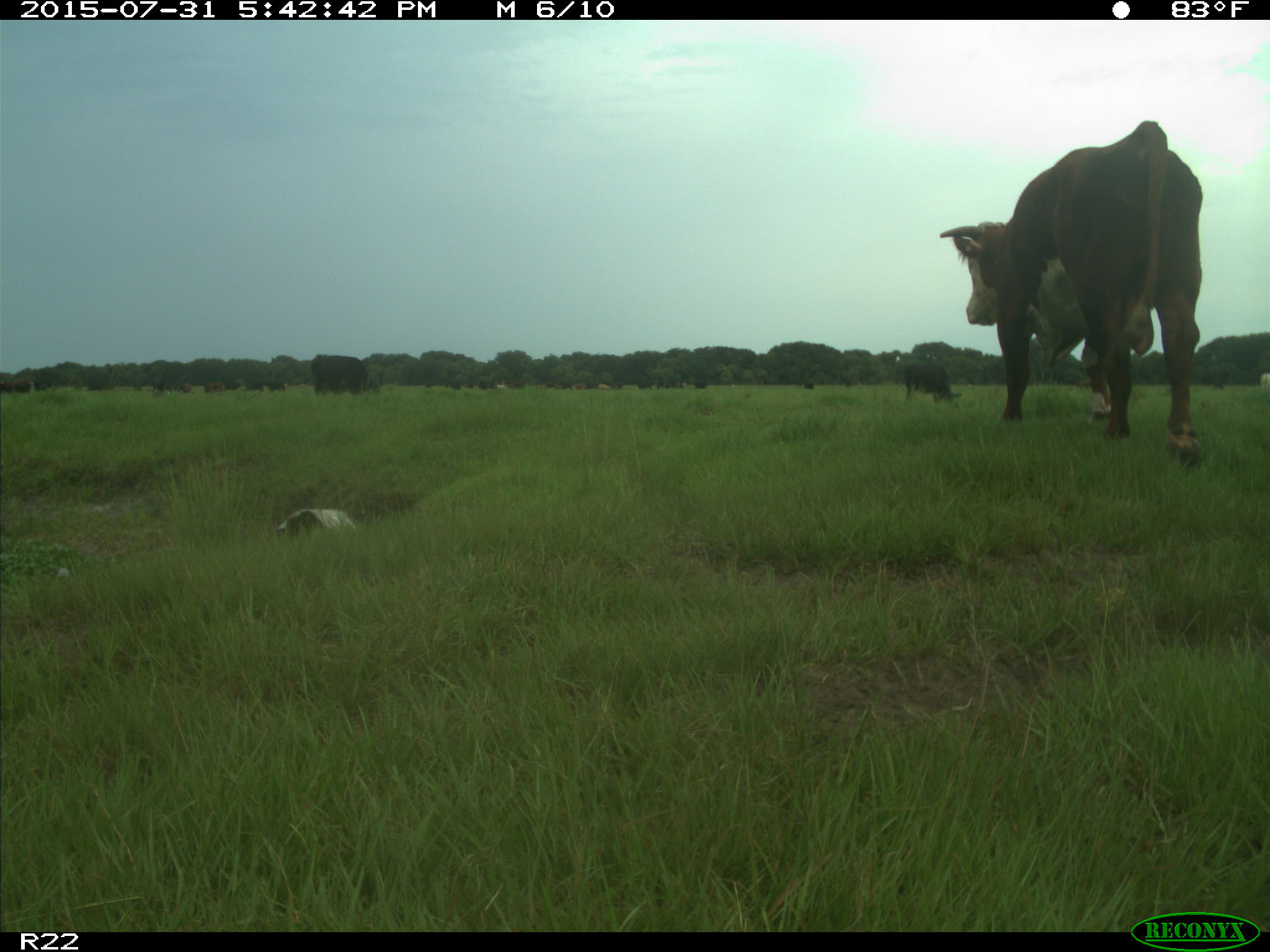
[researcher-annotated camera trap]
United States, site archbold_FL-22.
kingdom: Animalia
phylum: Chordata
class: Mammalia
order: Artiodactyla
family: Bovidae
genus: Bos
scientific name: Bos taurus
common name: domestic cow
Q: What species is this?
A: Bos taurus (domestic cow).